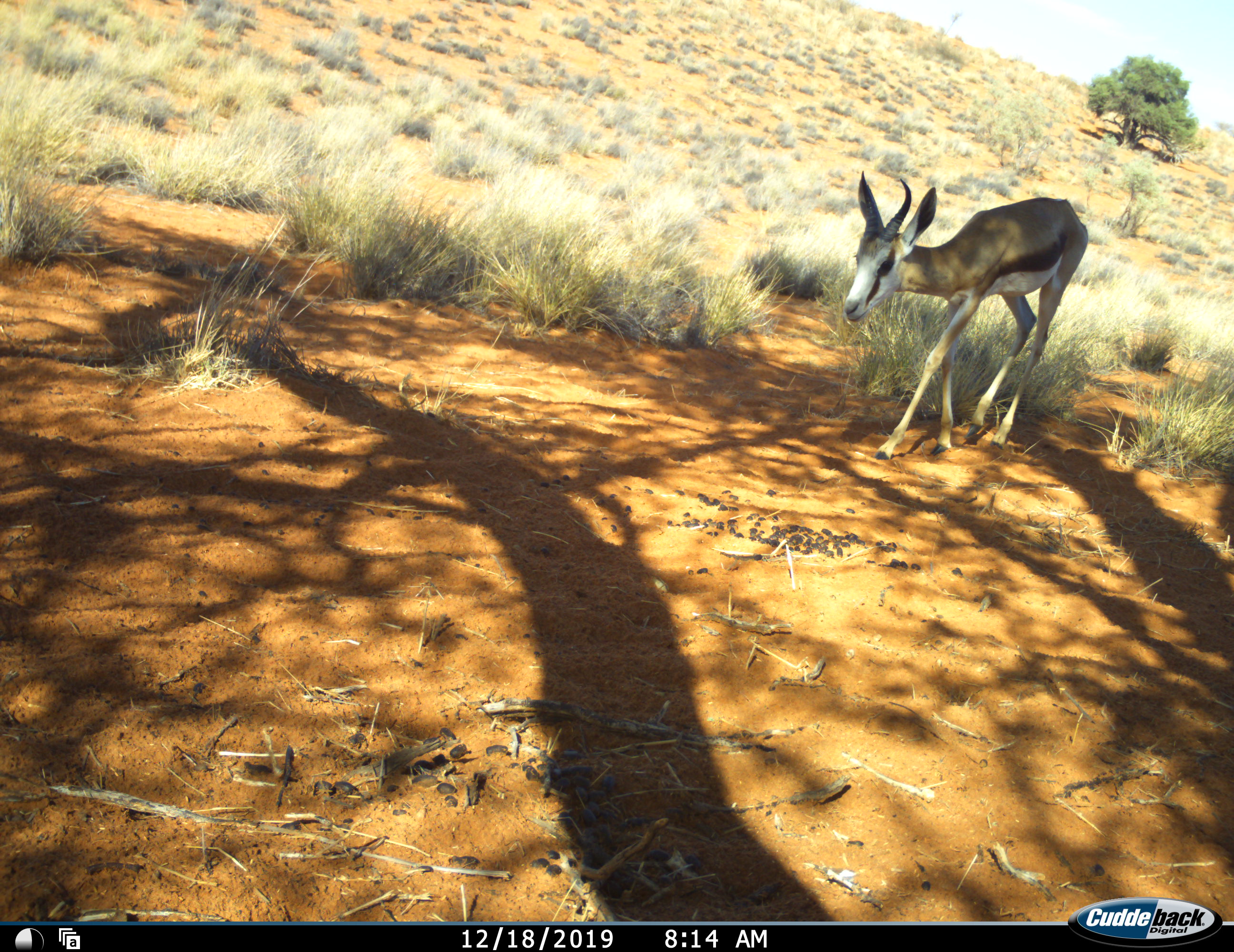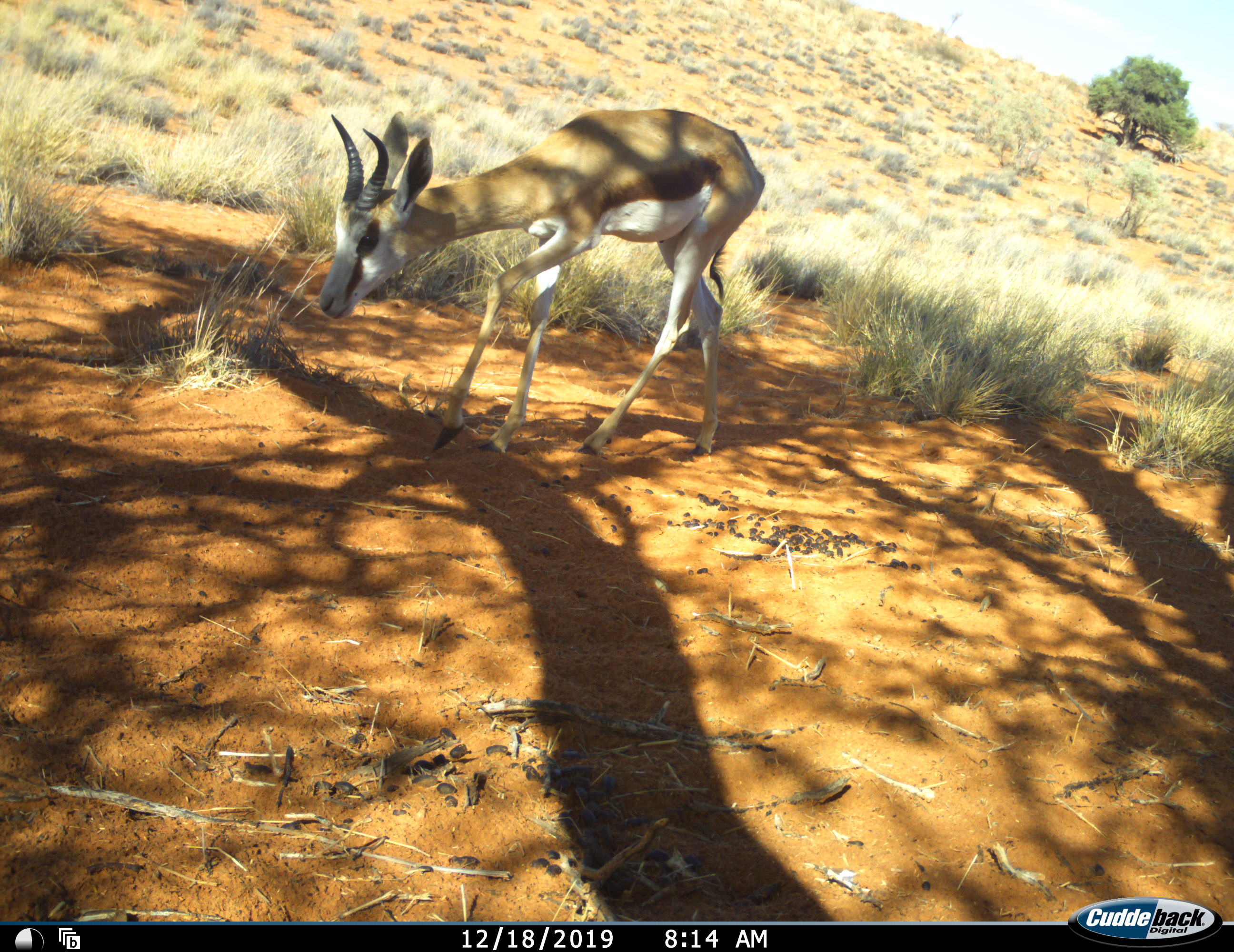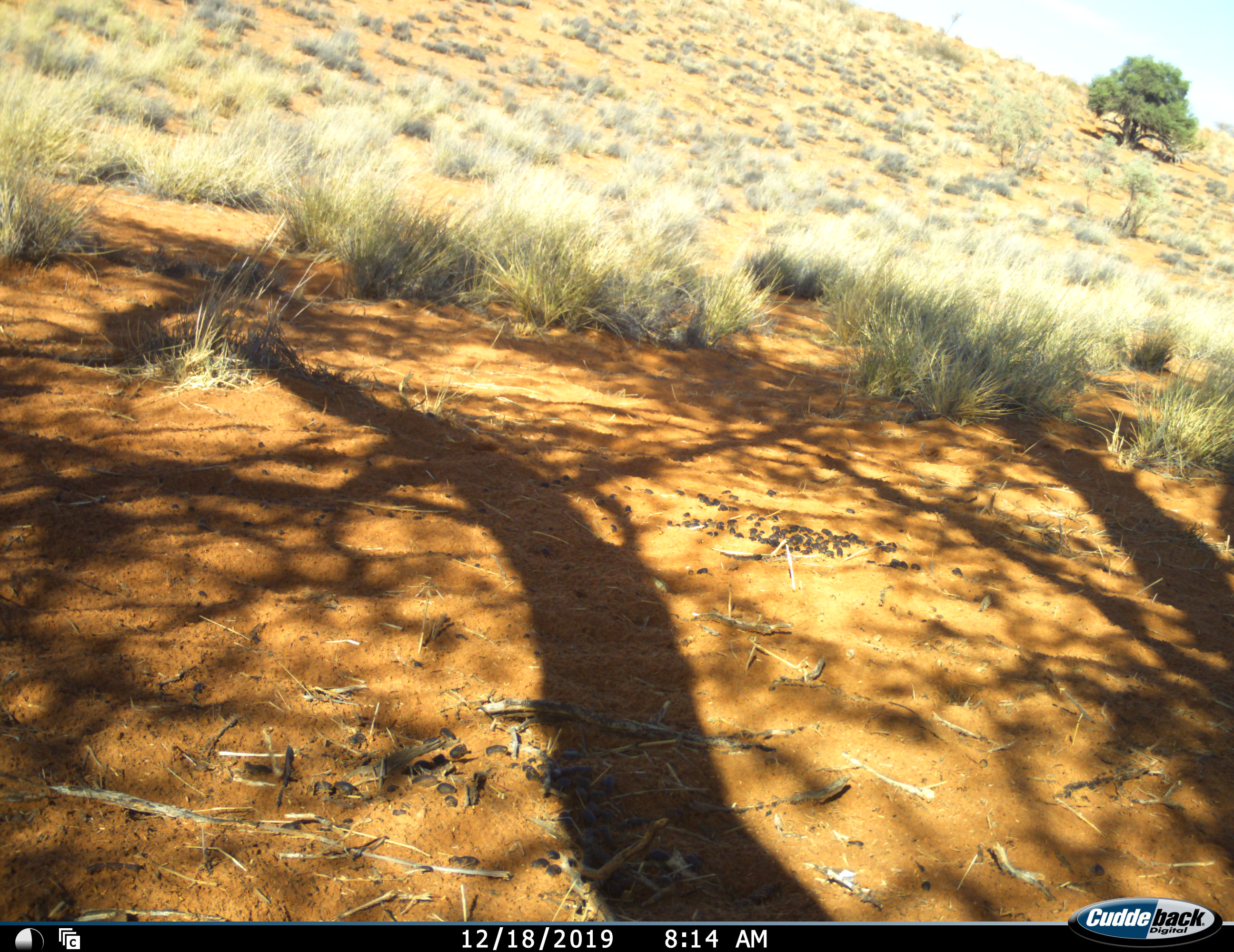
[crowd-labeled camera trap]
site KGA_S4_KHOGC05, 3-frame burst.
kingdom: Animalia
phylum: Chordata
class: Mammalia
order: Artiodactyla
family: Bovidae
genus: Antidorcas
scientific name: Antidorcas marsupialis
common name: springbok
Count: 1.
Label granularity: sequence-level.